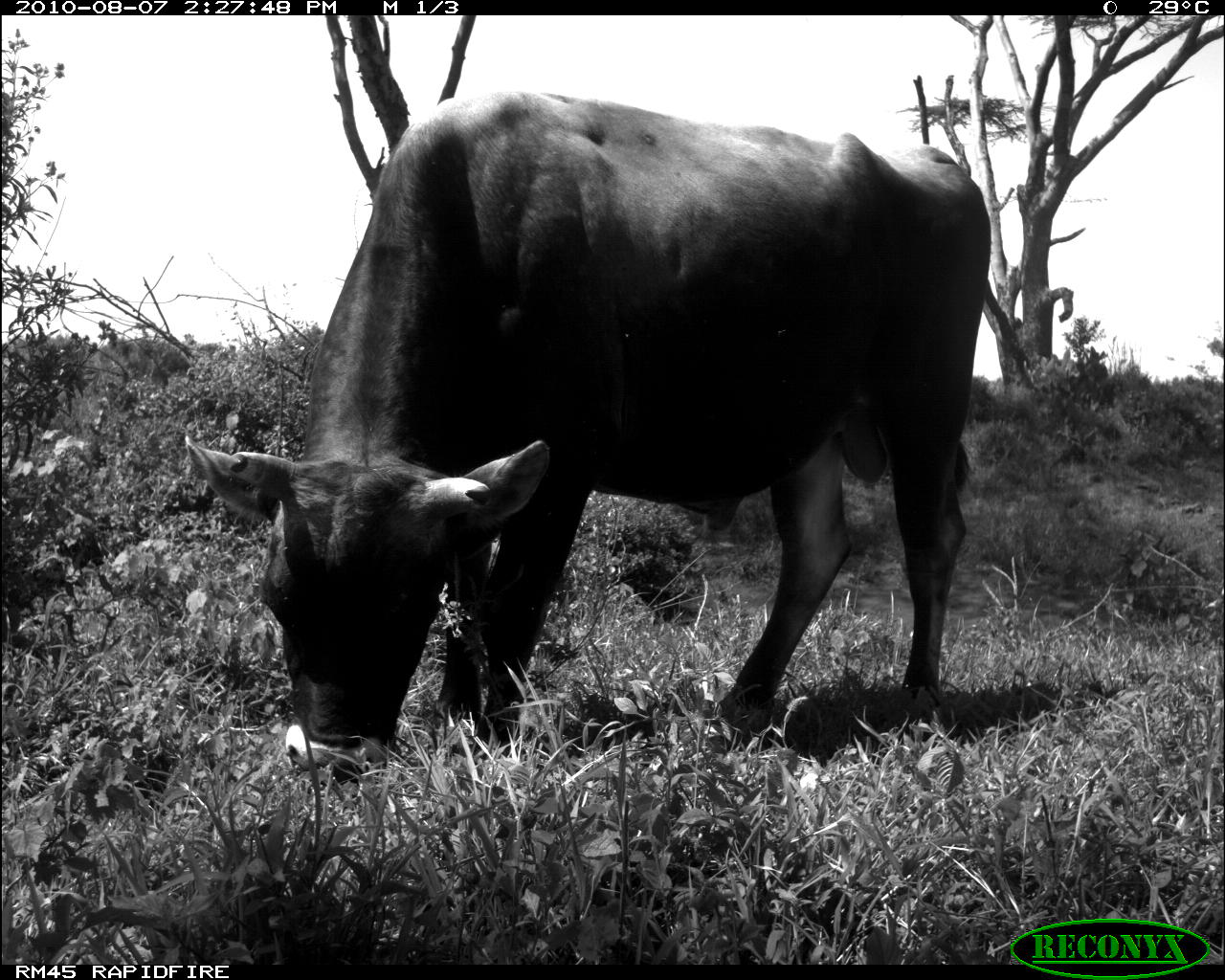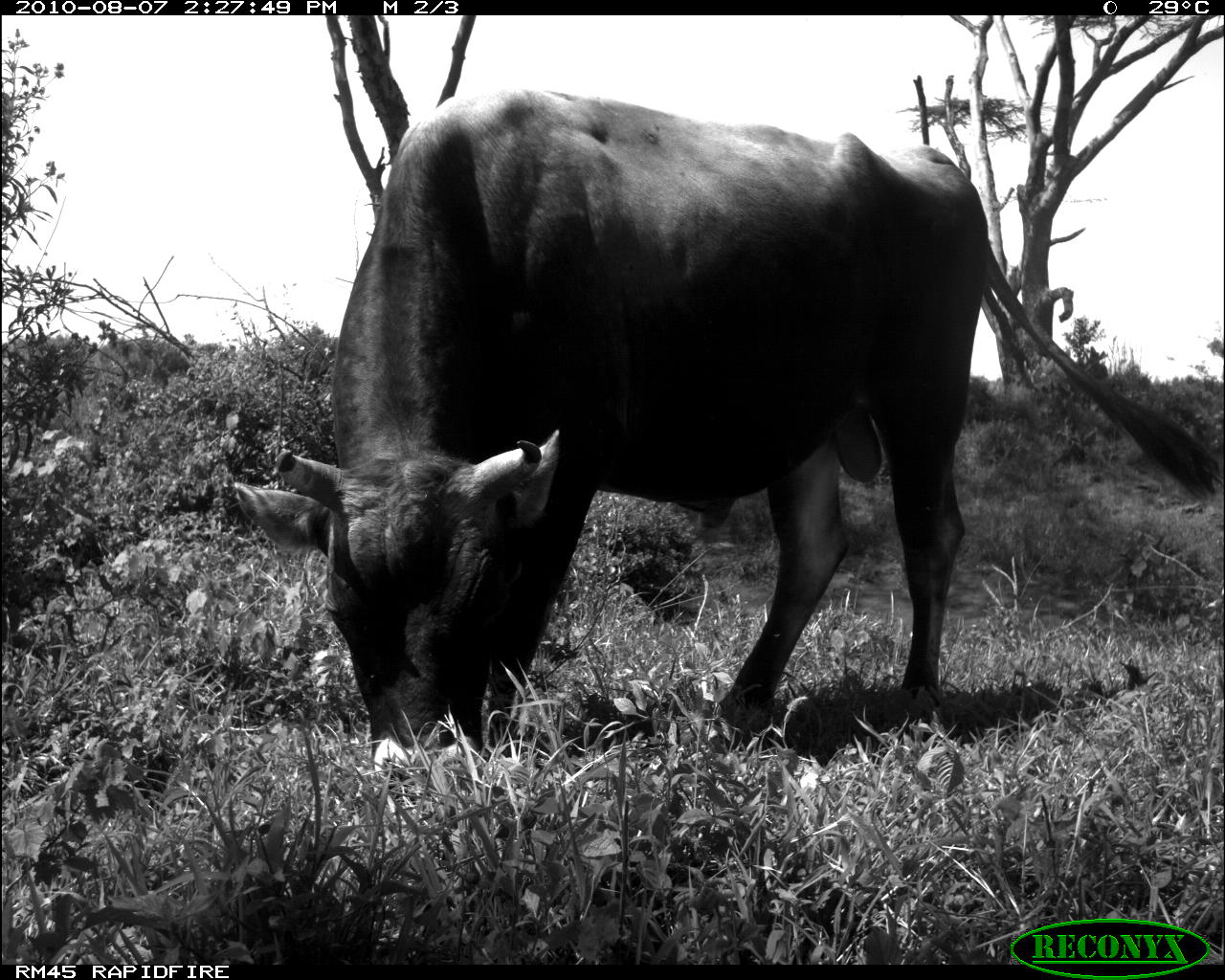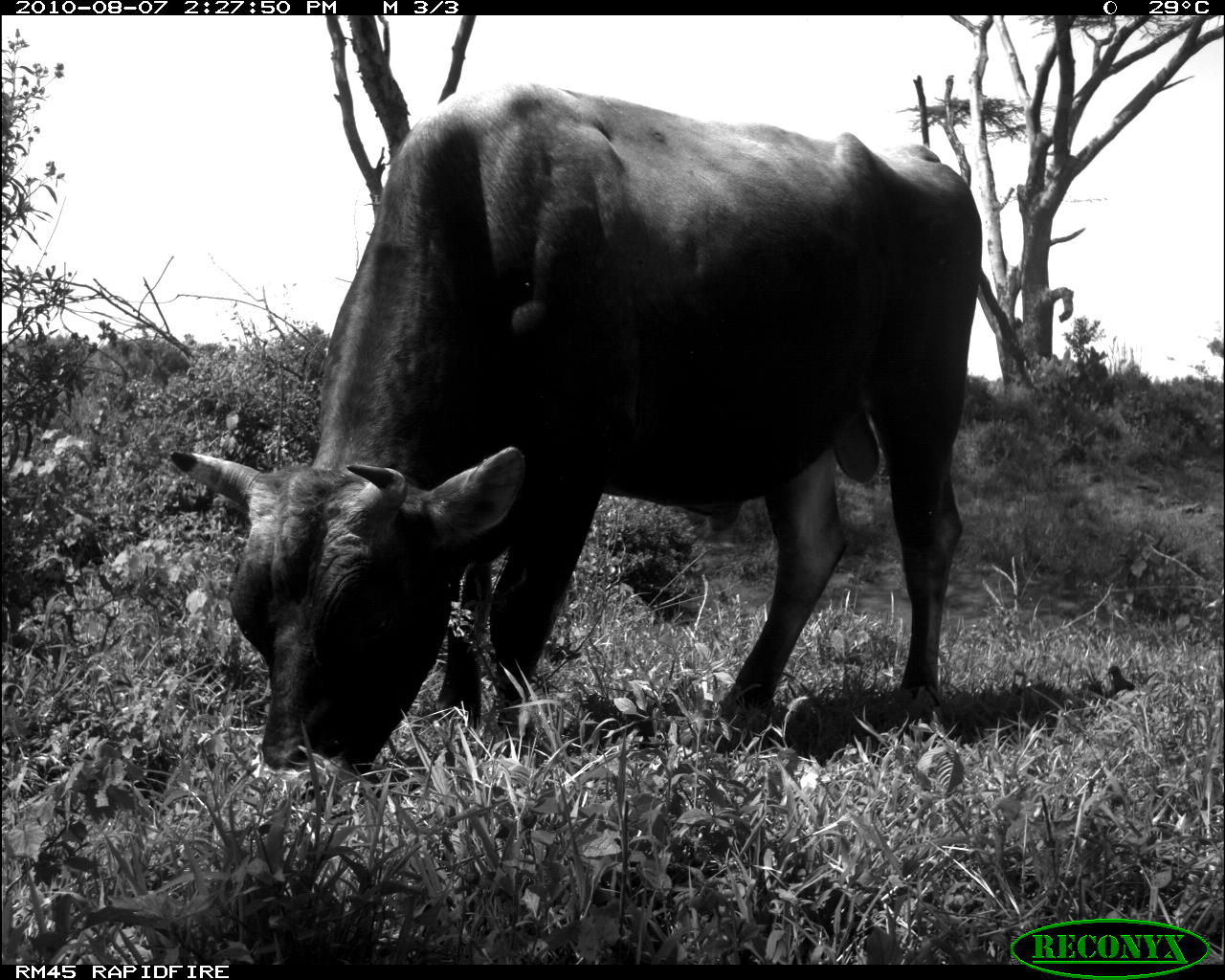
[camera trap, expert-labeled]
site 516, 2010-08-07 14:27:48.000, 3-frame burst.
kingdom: Animalia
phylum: Chordata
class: Mammalia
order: Artiodactyla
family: Bovidae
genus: Bos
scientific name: Bos taurus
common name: domestic cattle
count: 1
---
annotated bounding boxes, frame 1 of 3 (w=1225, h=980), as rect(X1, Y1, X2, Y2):
bos taurus: rect(185, 92, 991, 784)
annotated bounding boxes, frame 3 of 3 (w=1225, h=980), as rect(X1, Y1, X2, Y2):
bos taurus: rect(168, 89, 982, 776)